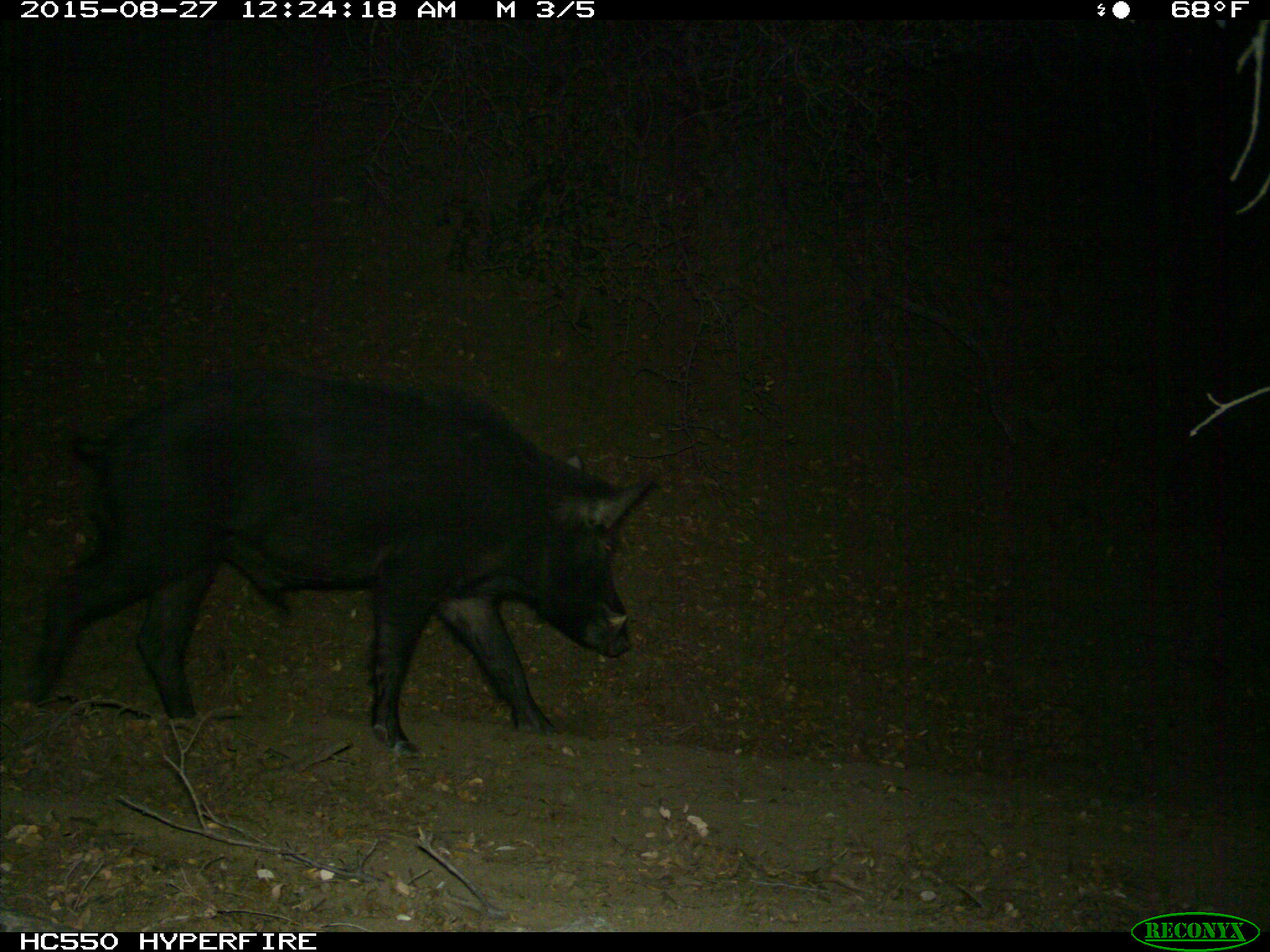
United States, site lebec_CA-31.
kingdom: Animalia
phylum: Chordata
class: Mammalia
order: Artiodactyla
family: Suidae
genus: Sus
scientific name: Sus scrofa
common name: wild boar